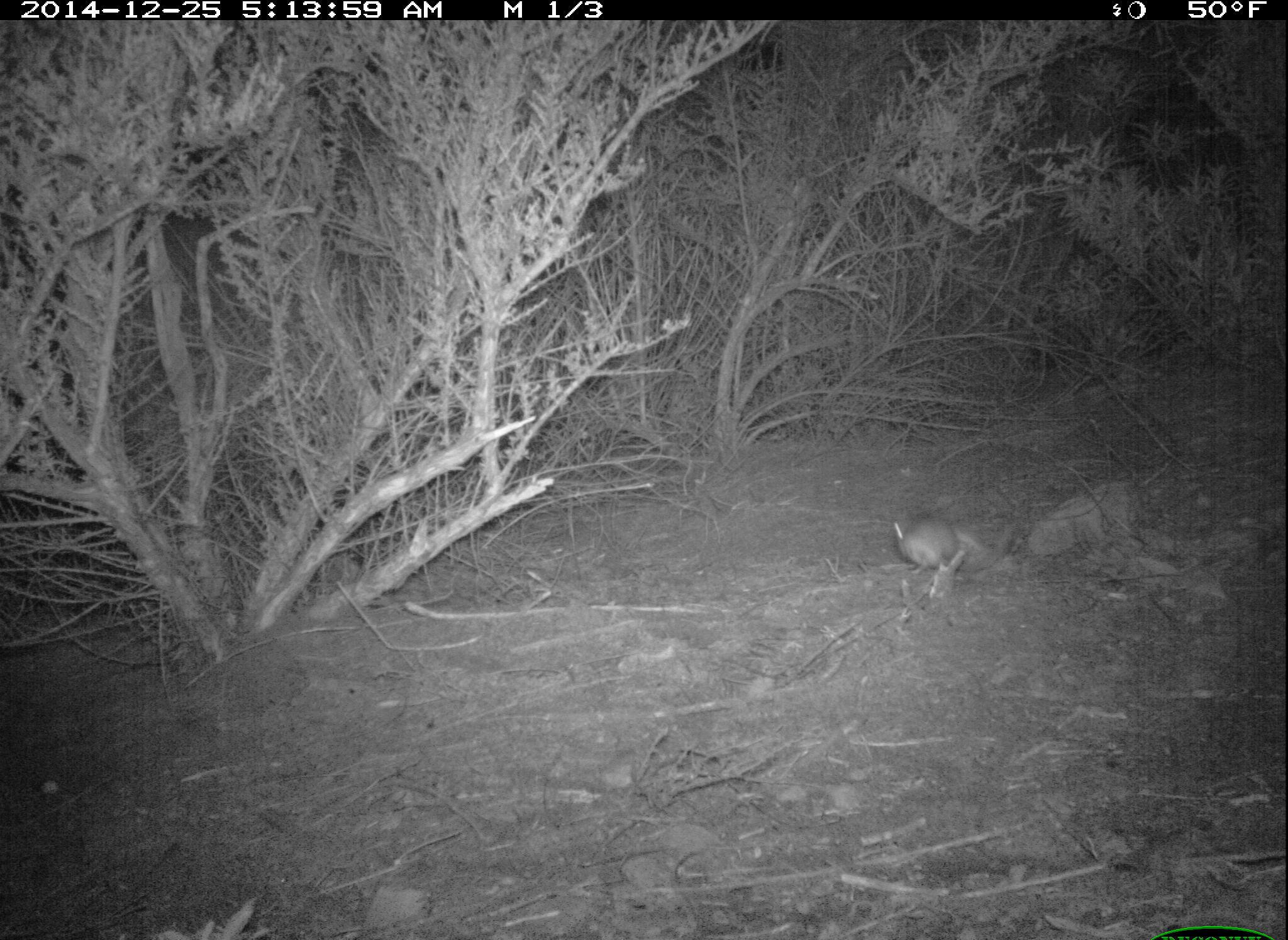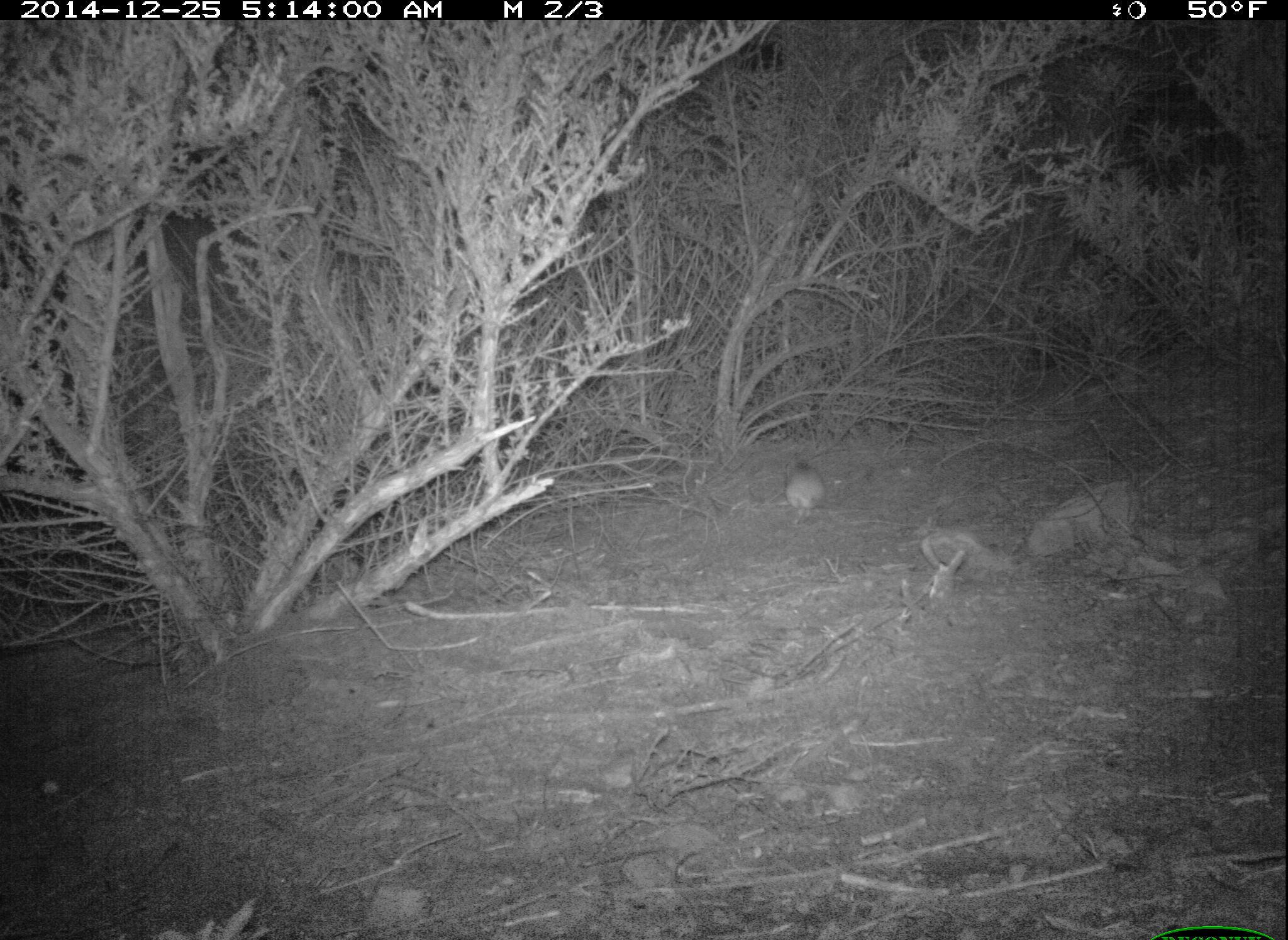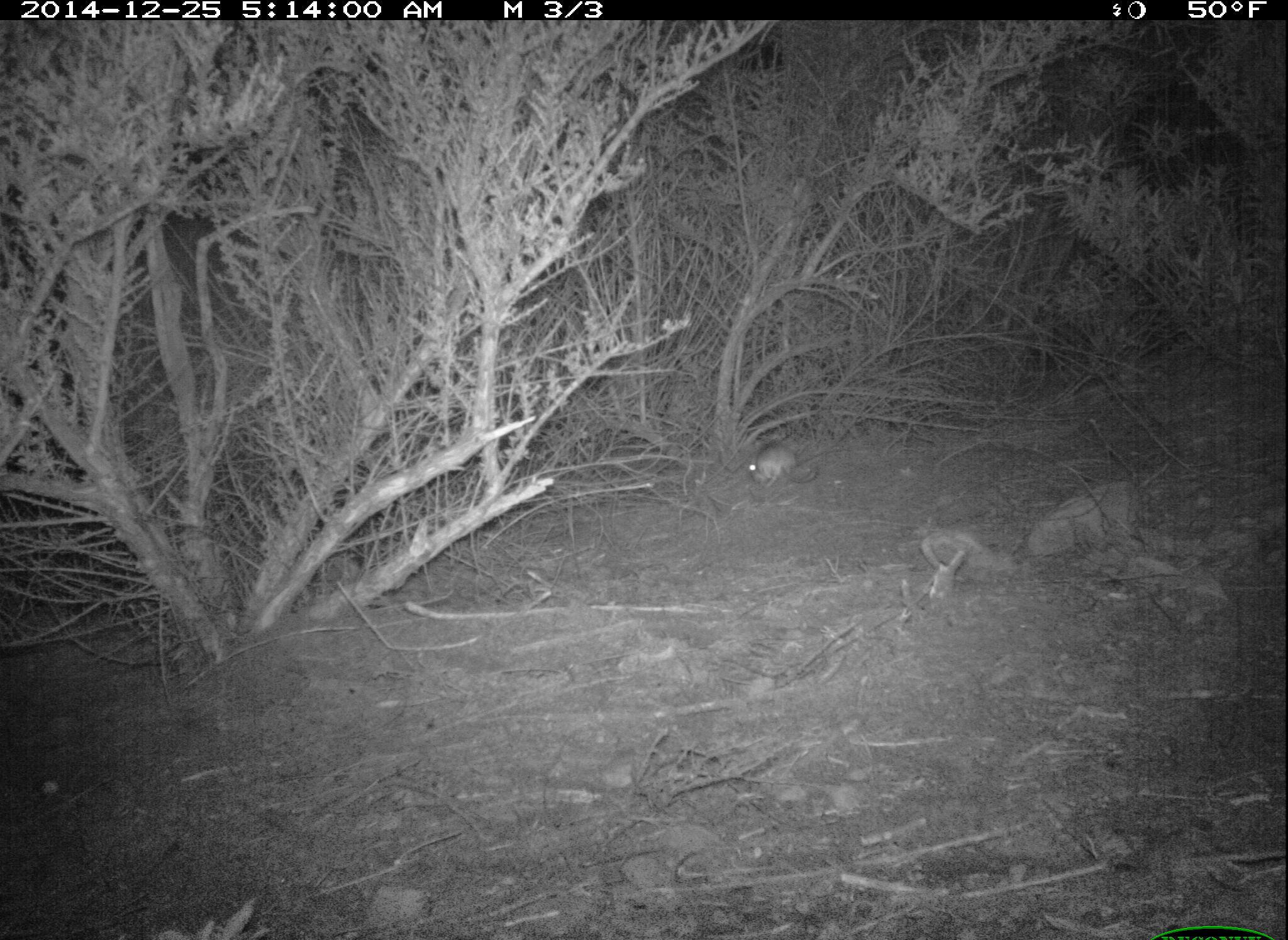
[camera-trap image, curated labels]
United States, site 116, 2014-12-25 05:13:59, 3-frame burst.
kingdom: Animalia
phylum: Chordata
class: Mammalia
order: Rodentia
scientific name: Rodentia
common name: rodent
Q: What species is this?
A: Rodent (Rodentia).